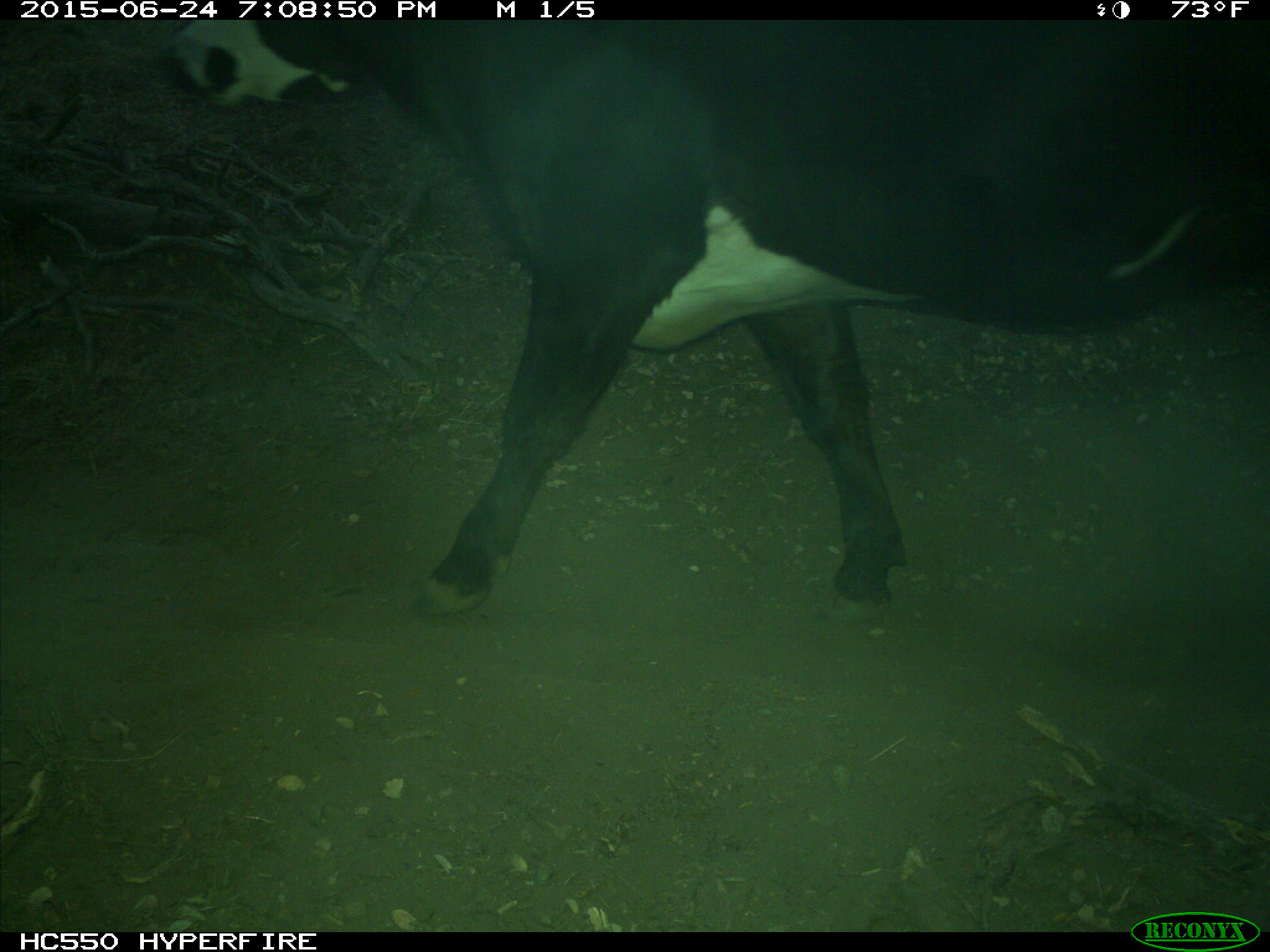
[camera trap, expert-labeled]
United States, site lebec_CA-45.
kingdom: Animalia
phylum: Chordata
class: Mammalia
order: Artiodactyla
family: Bovidae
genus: Bos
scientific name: Bos taurus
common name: domestic cow